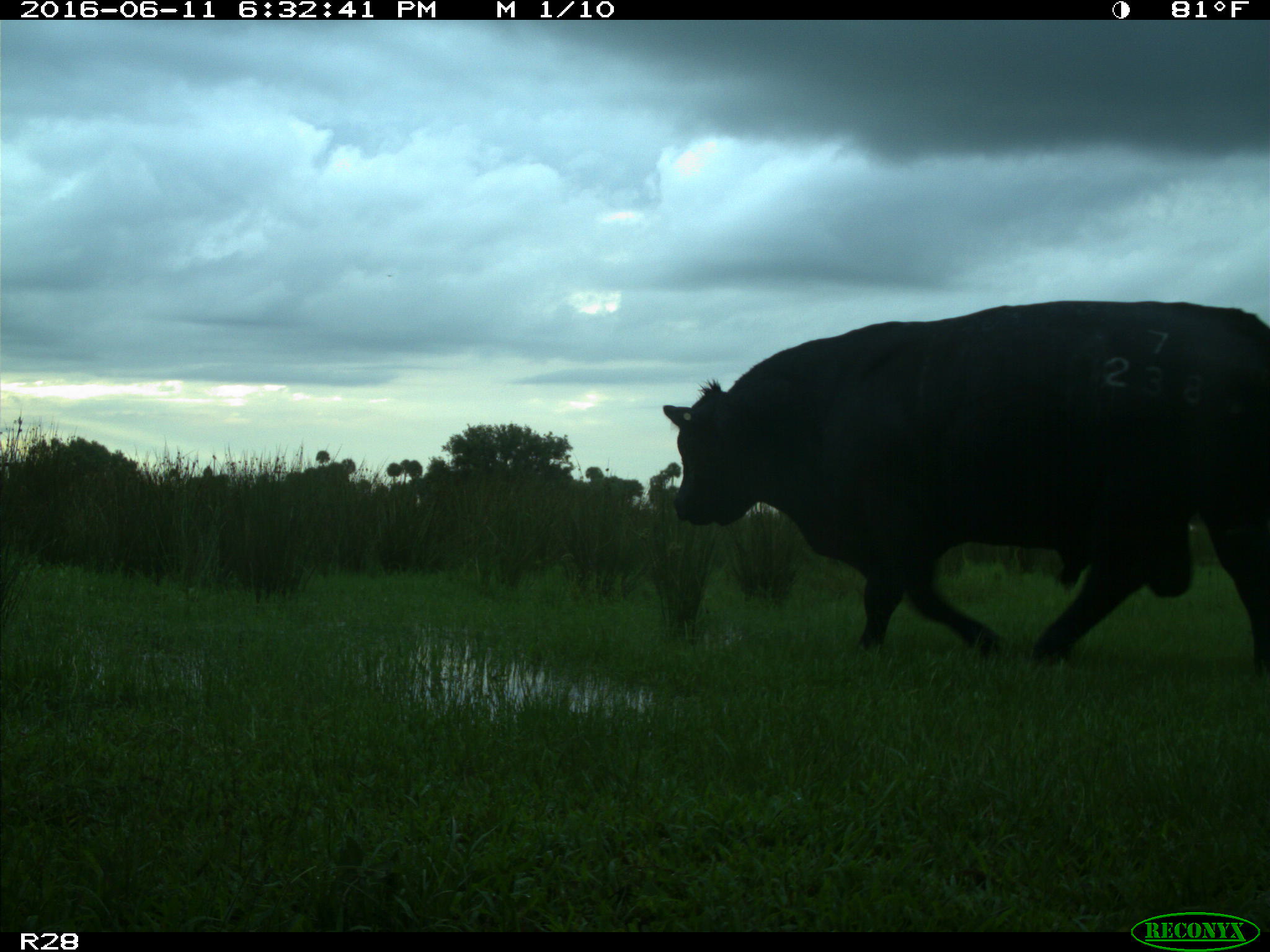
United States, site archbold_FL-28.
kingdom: Animalia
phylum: Chordata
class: Mammalia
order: Artiodactyla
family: Bovidae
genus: Bos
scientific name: Bos taurus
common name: domestic cow